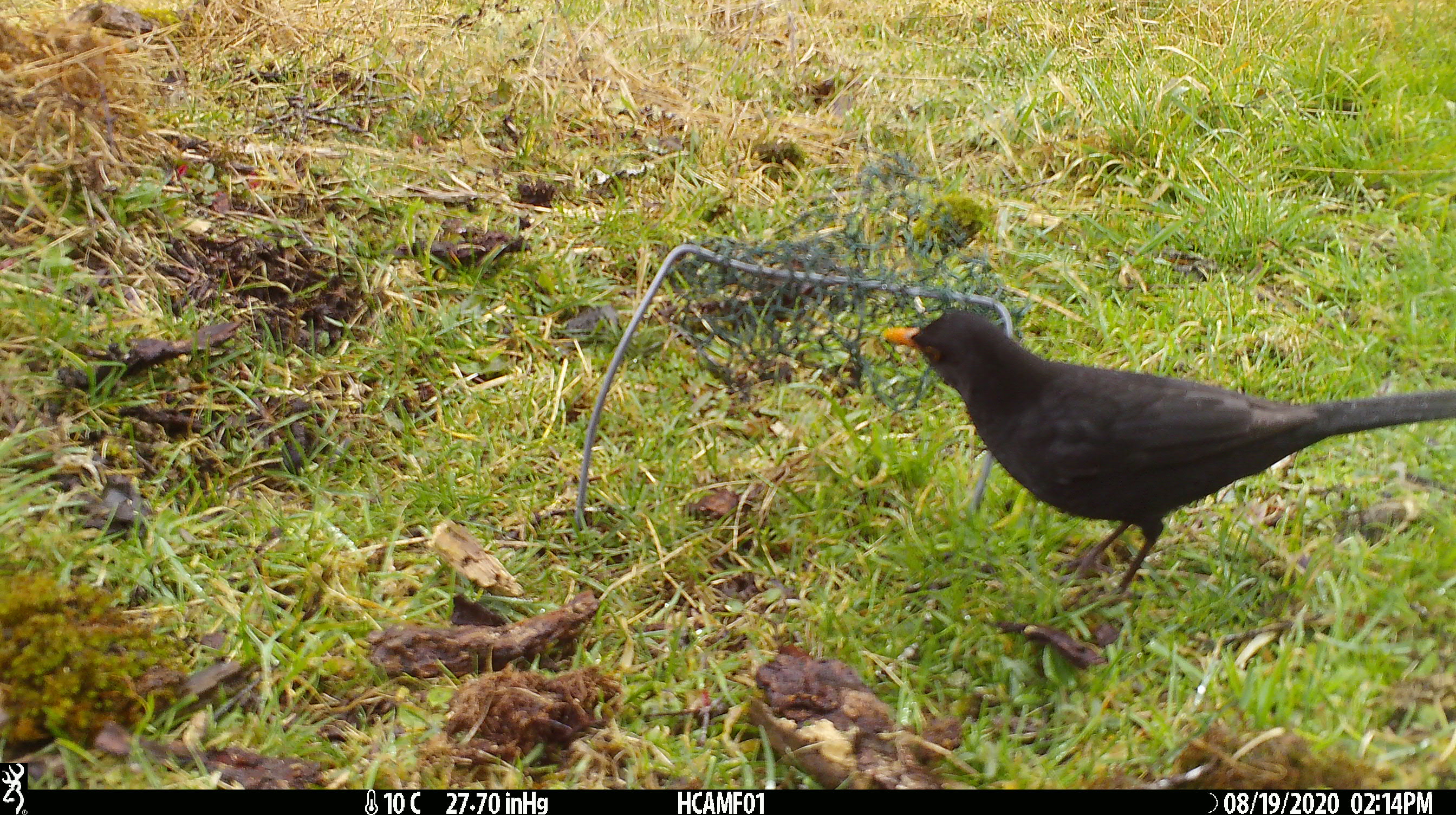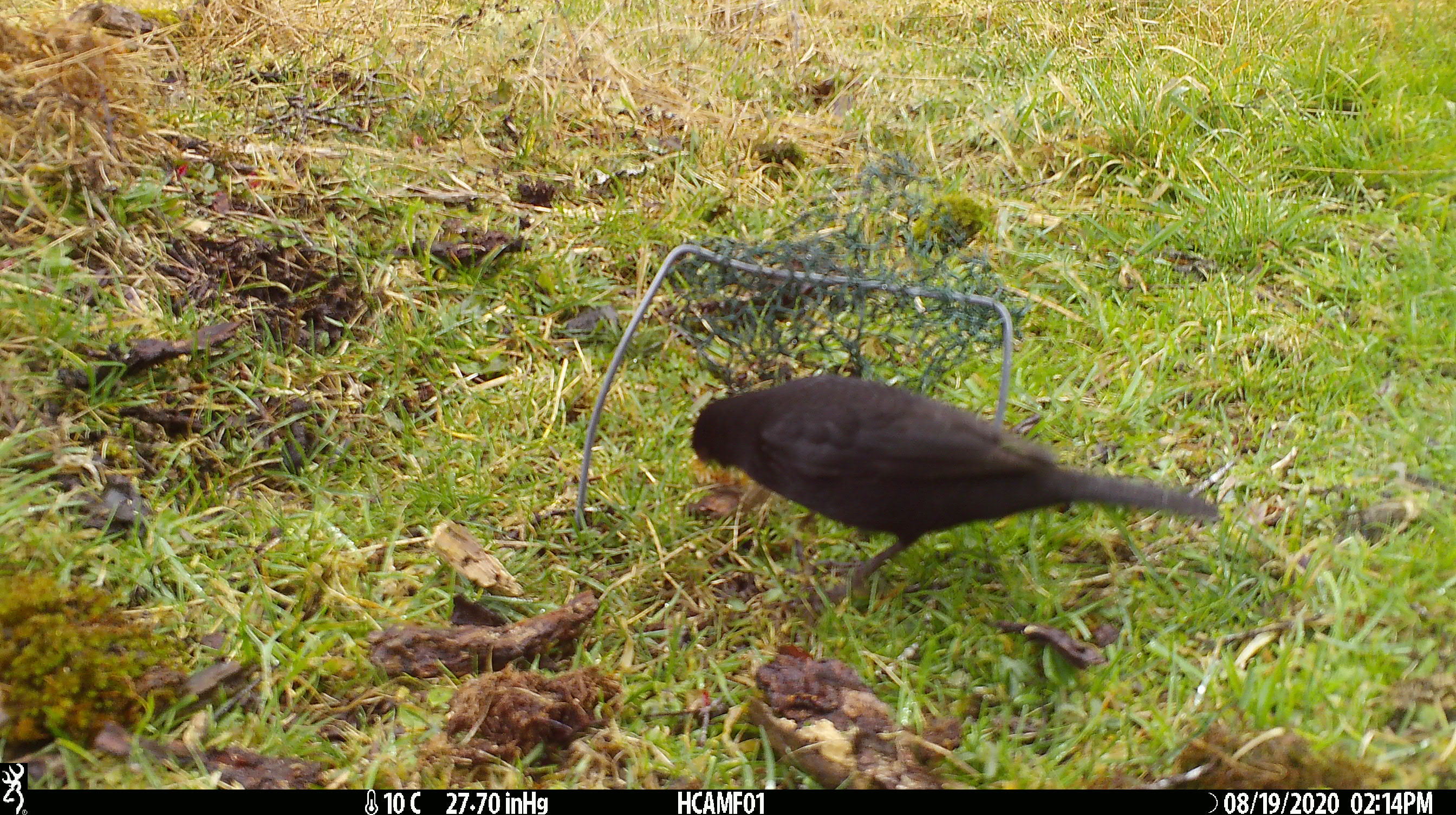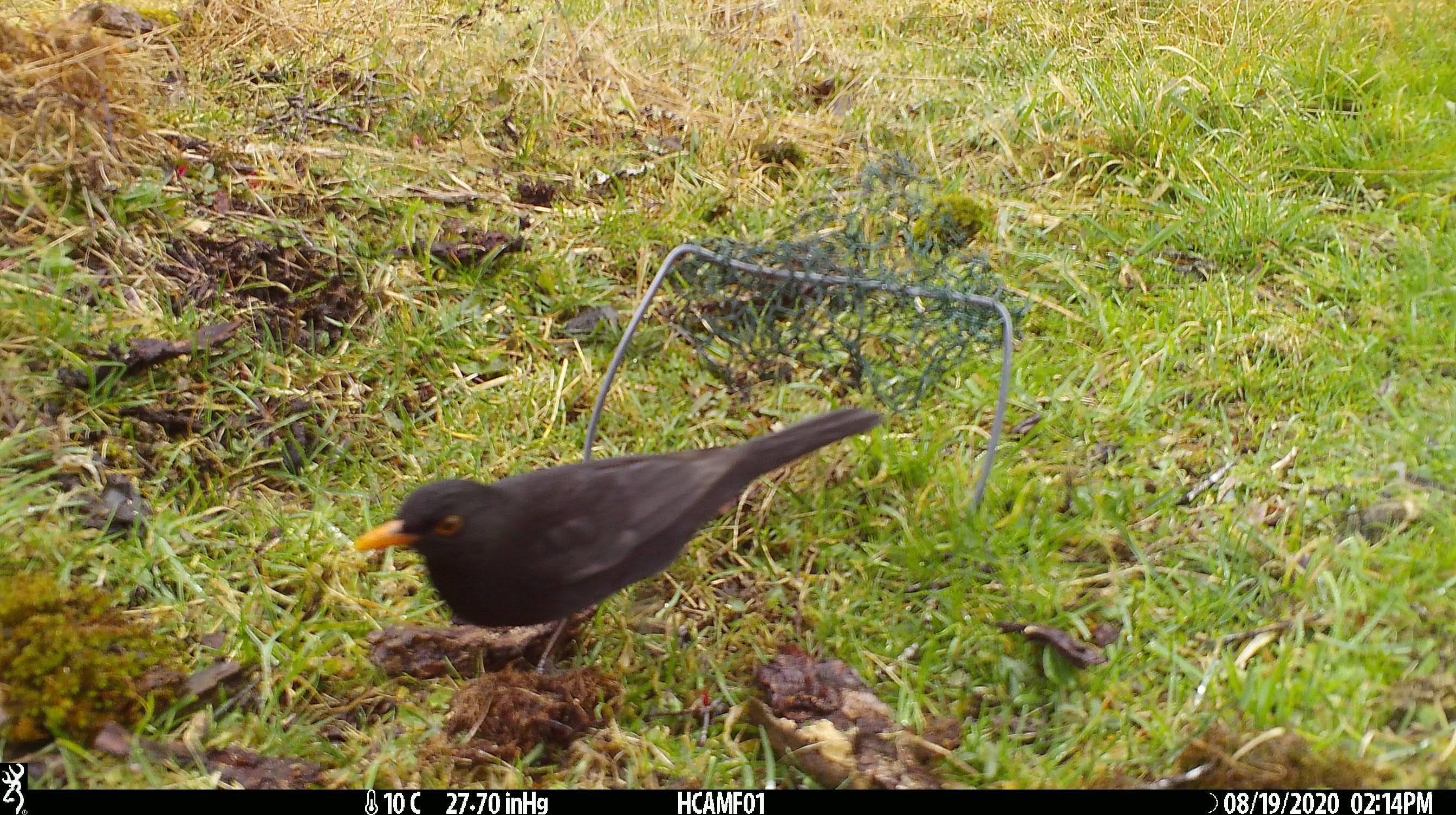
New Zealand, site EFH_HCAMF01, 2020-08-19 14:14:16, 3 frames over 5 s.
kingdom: Animalia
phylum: Chordata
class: Aves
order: Passeriformes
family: Turdidae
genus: Turdus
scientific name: Turdus merula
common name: eurasian blackbird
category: blackbird